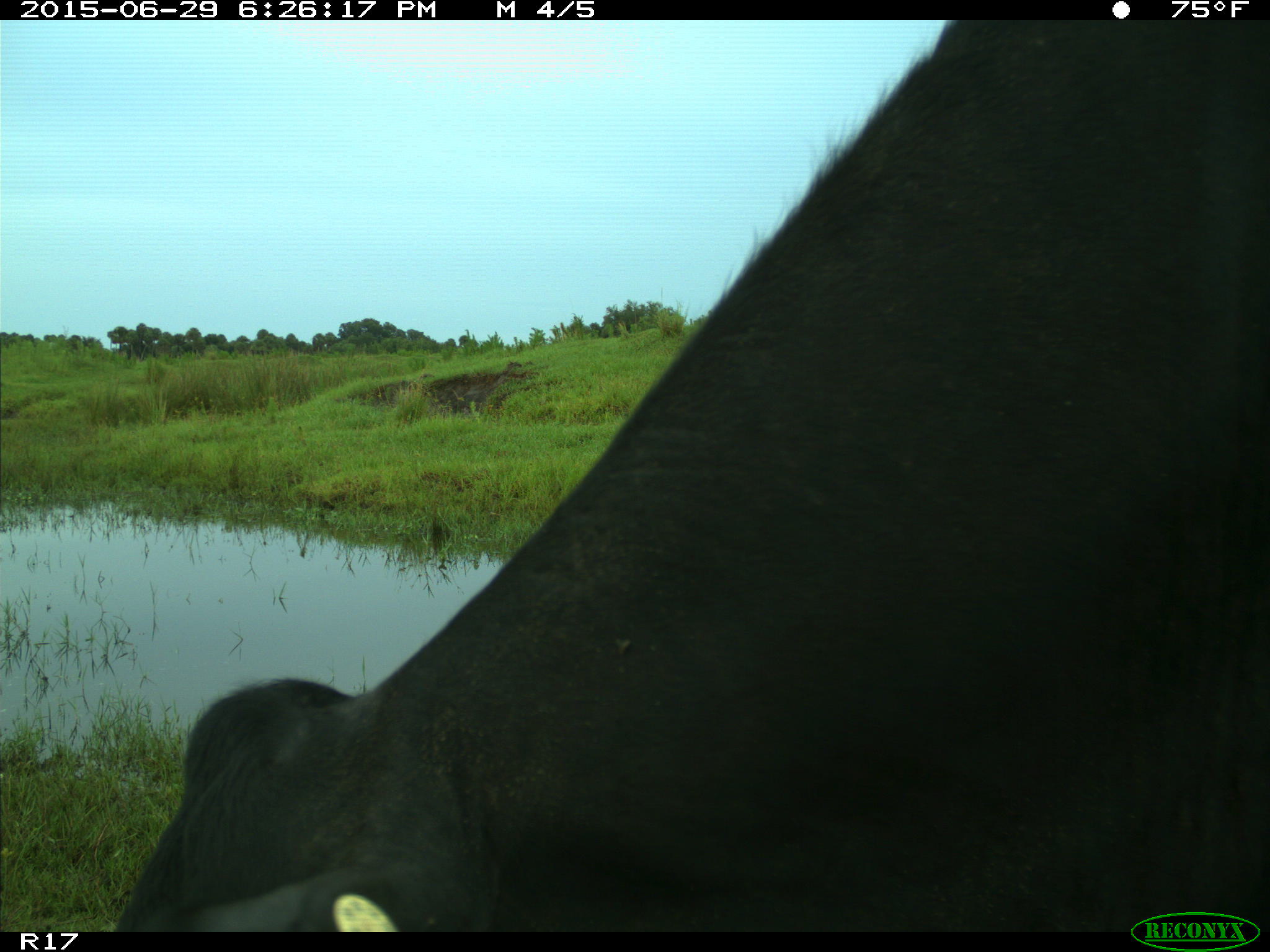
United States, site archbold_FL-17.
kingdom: Animalia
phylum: Chordata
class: Mammalia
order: Artiodactyla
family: Bovidae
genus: Bos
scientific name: Bos taurus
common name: domestic cow